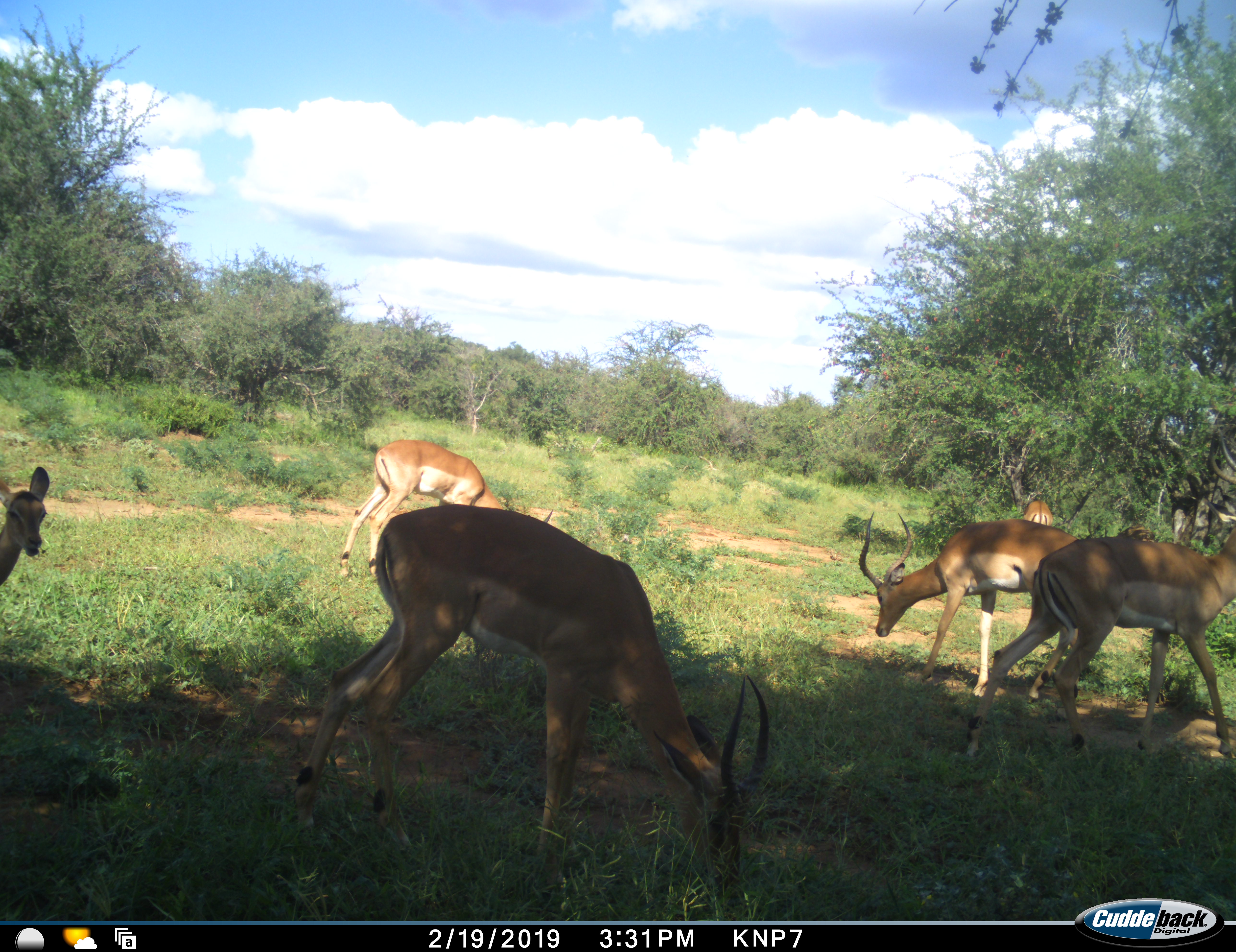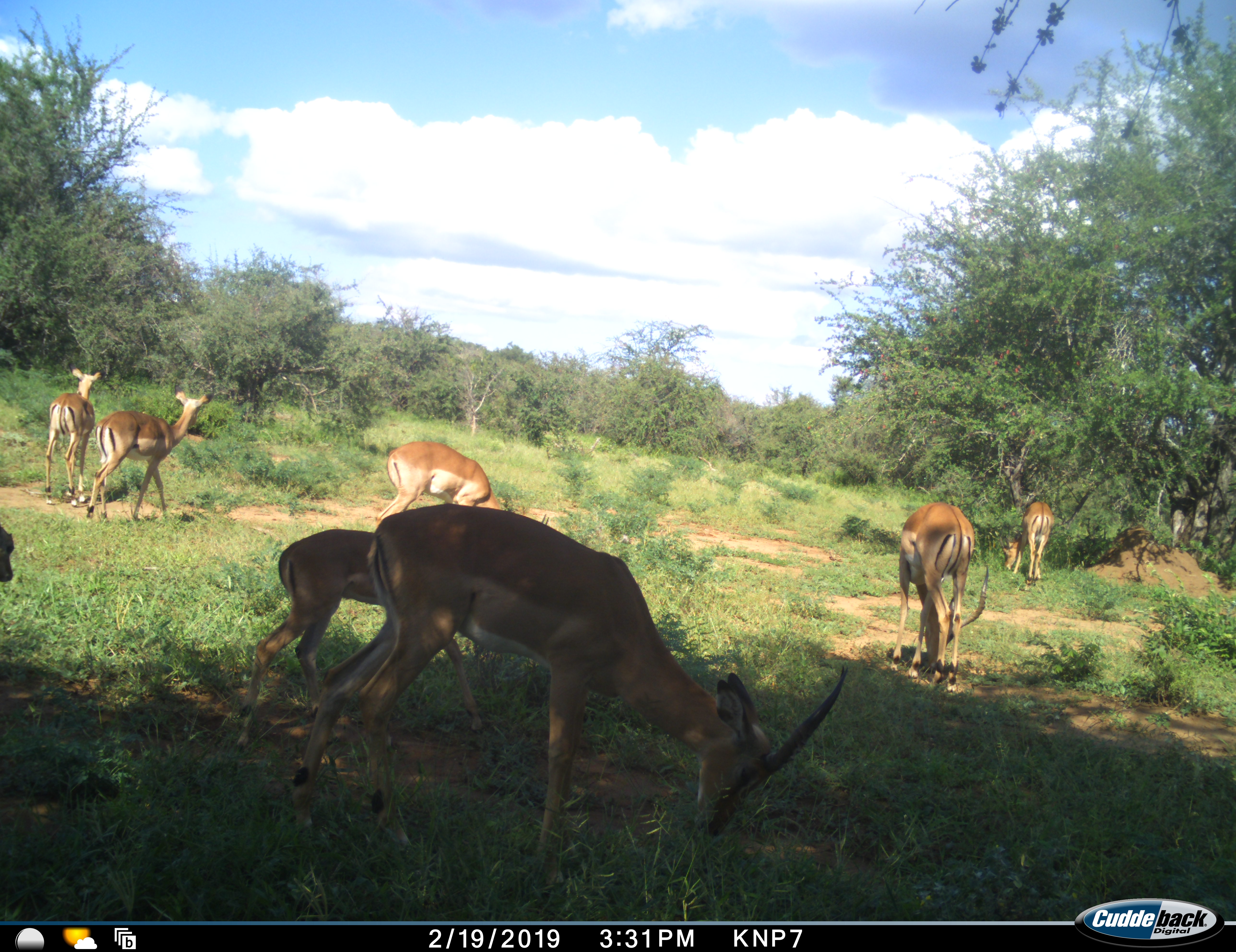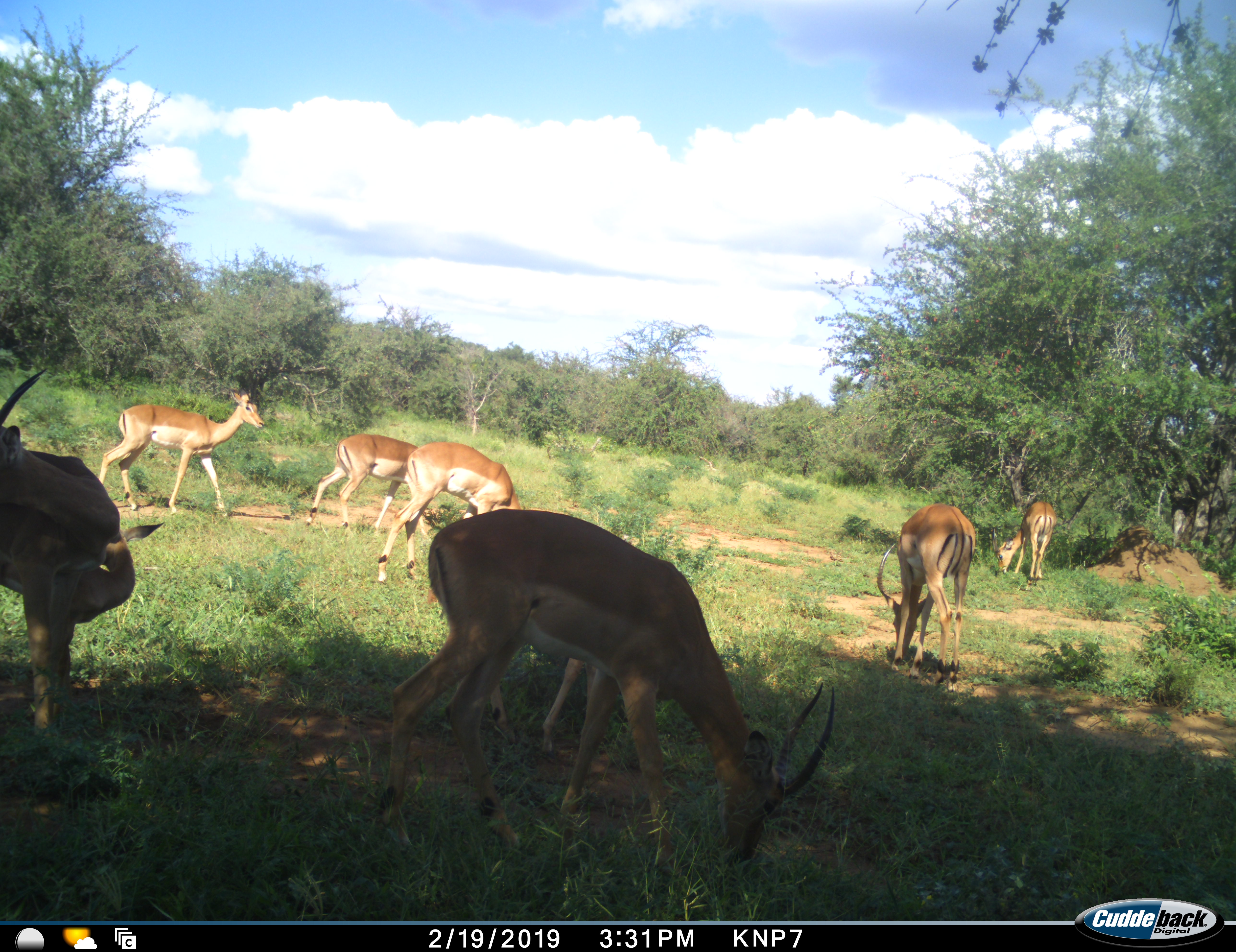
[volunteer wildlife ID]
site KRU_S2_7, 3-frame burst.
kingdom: Animalia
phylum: Chordata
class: Mammalia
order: Artiodactyla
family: Bovidae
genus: Aepyceros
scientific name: Aepyceros melampus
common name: impala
Impala (Aepyceros melampus), count 8. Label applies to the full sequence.